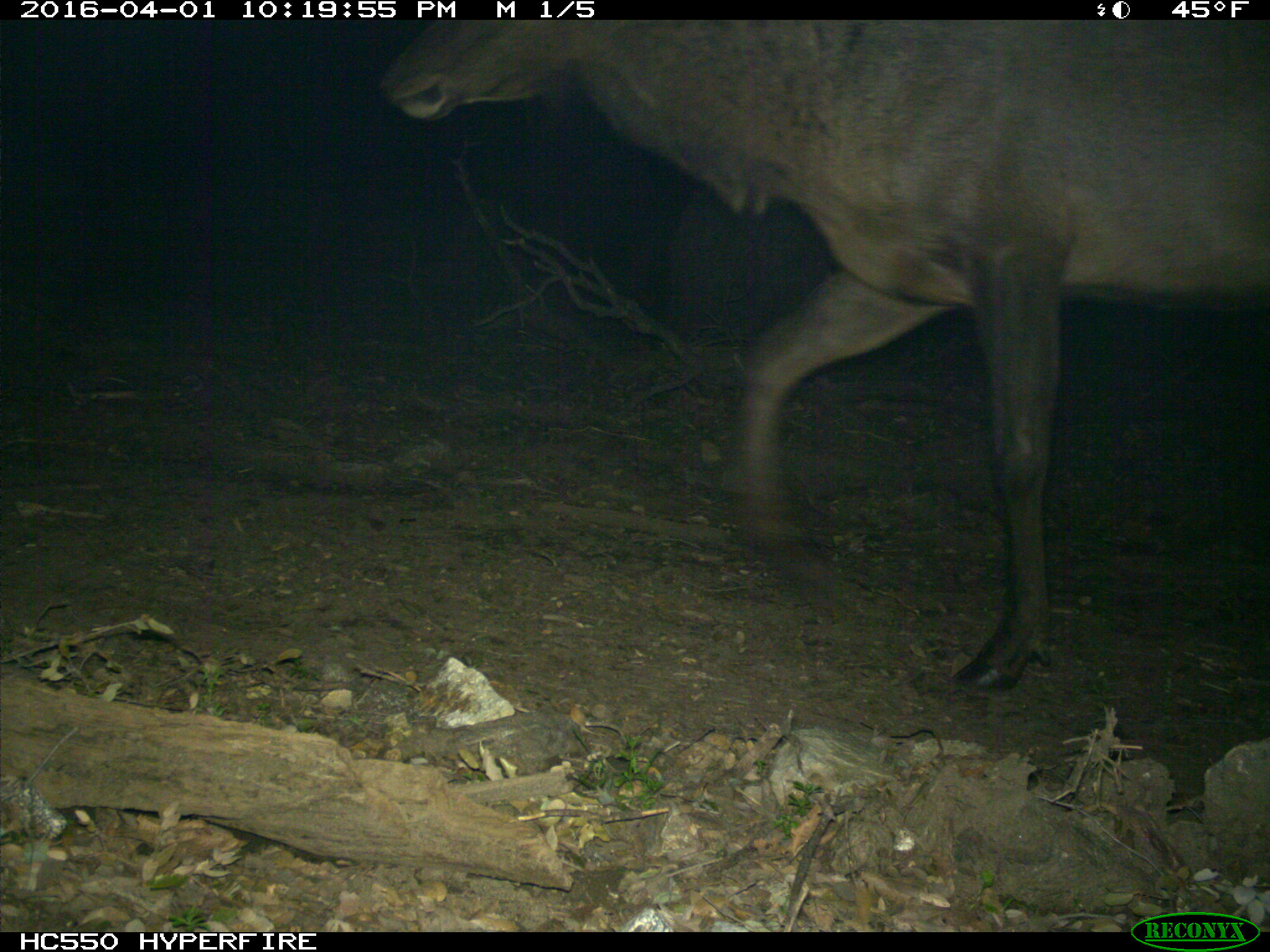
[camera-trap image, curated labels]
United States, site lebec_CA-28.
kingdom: Animalia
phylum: Chordata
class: Mammalia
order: Artiodactyla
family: Cervidae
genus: Cervus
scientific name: Cervus canadensis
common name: elk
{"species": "Cervus canadensis (elk)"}